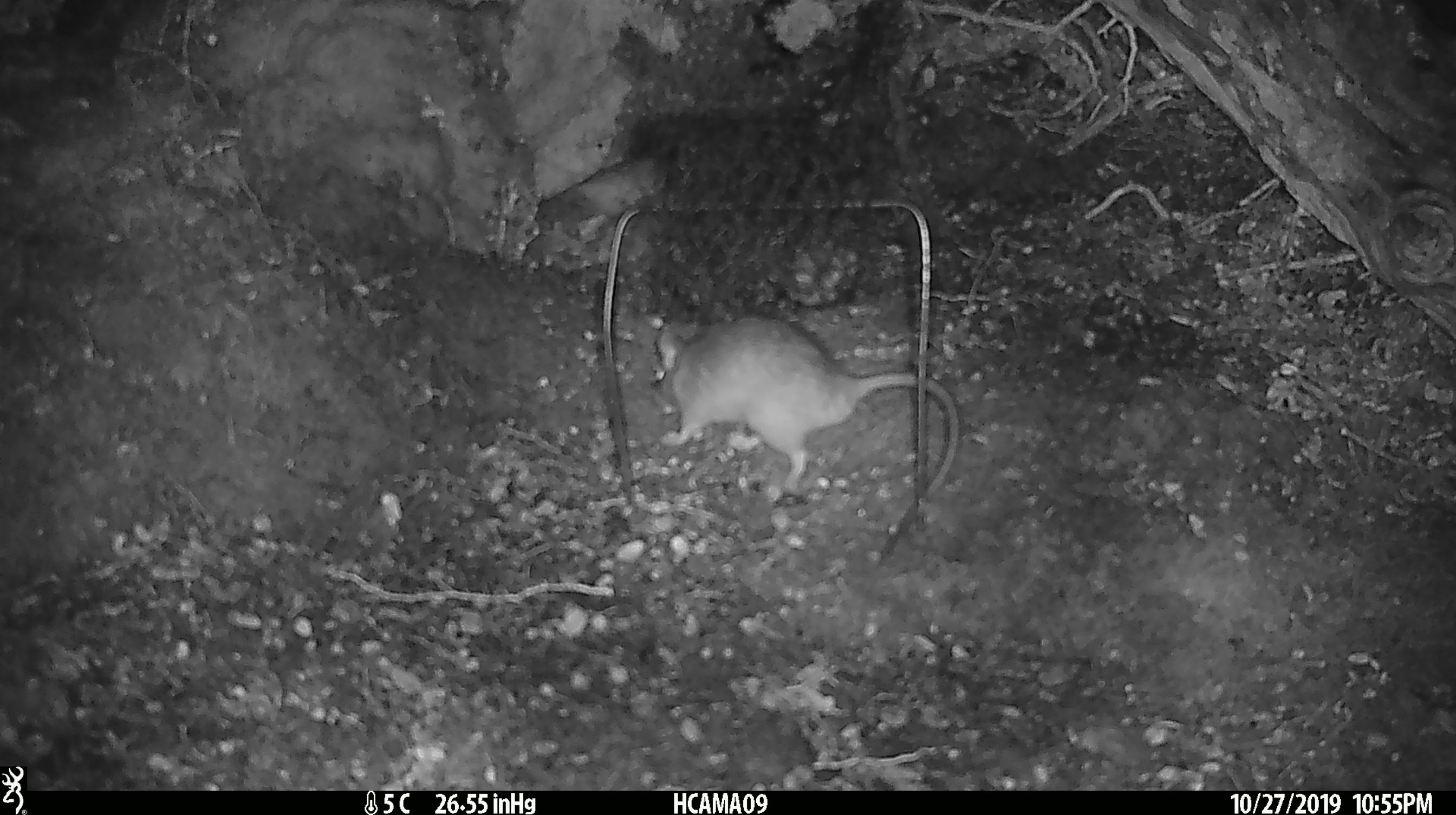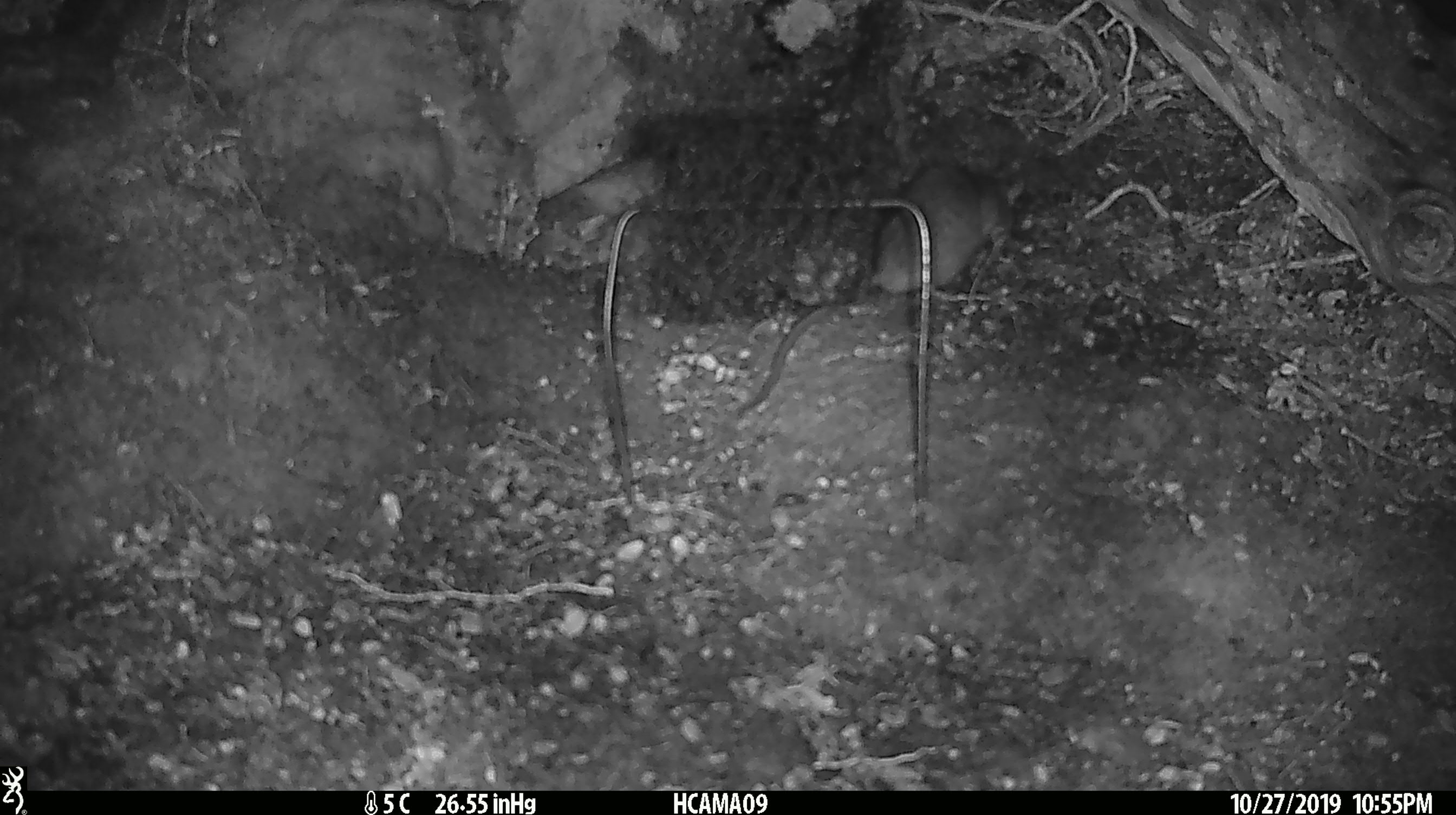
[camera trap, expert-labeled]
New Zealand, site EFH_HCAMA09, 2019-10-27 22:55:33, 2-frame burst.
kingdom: Animalia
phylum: Chordata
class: Mammalia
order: Rodentia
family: Muridae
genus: Rattus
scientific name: Rattus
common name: rat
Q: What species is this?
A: Rat (Rattus).